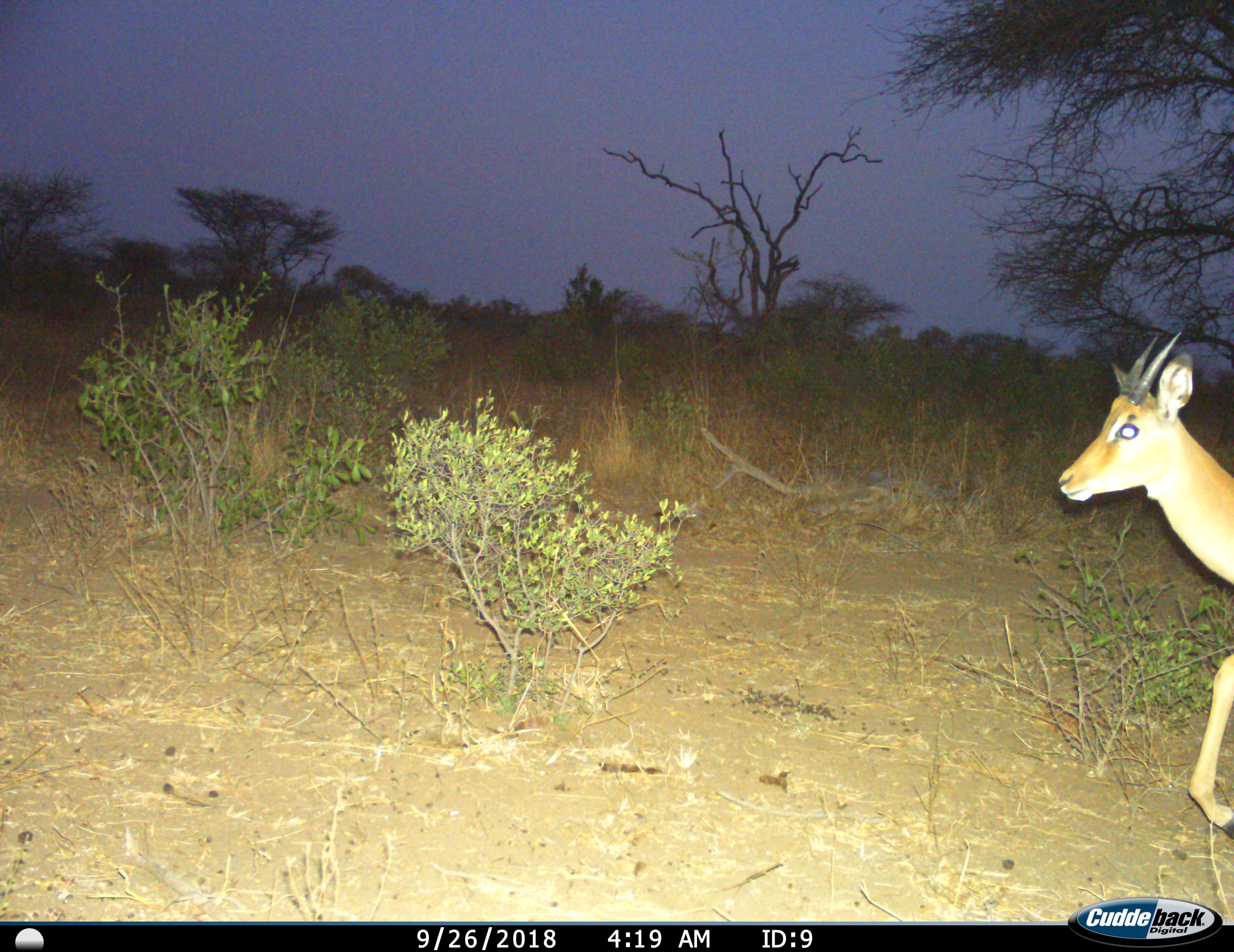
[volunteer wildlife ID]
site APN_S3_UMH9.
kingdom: Animalia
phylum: Chordata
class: Mammalia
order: Artiodactyla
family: Bovidae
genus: Aepyceros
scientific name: Aepyceros melampus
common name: impala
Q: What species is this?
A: Impala (Aepyceros melampus).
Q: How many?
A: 1.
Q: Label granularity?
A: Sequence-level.